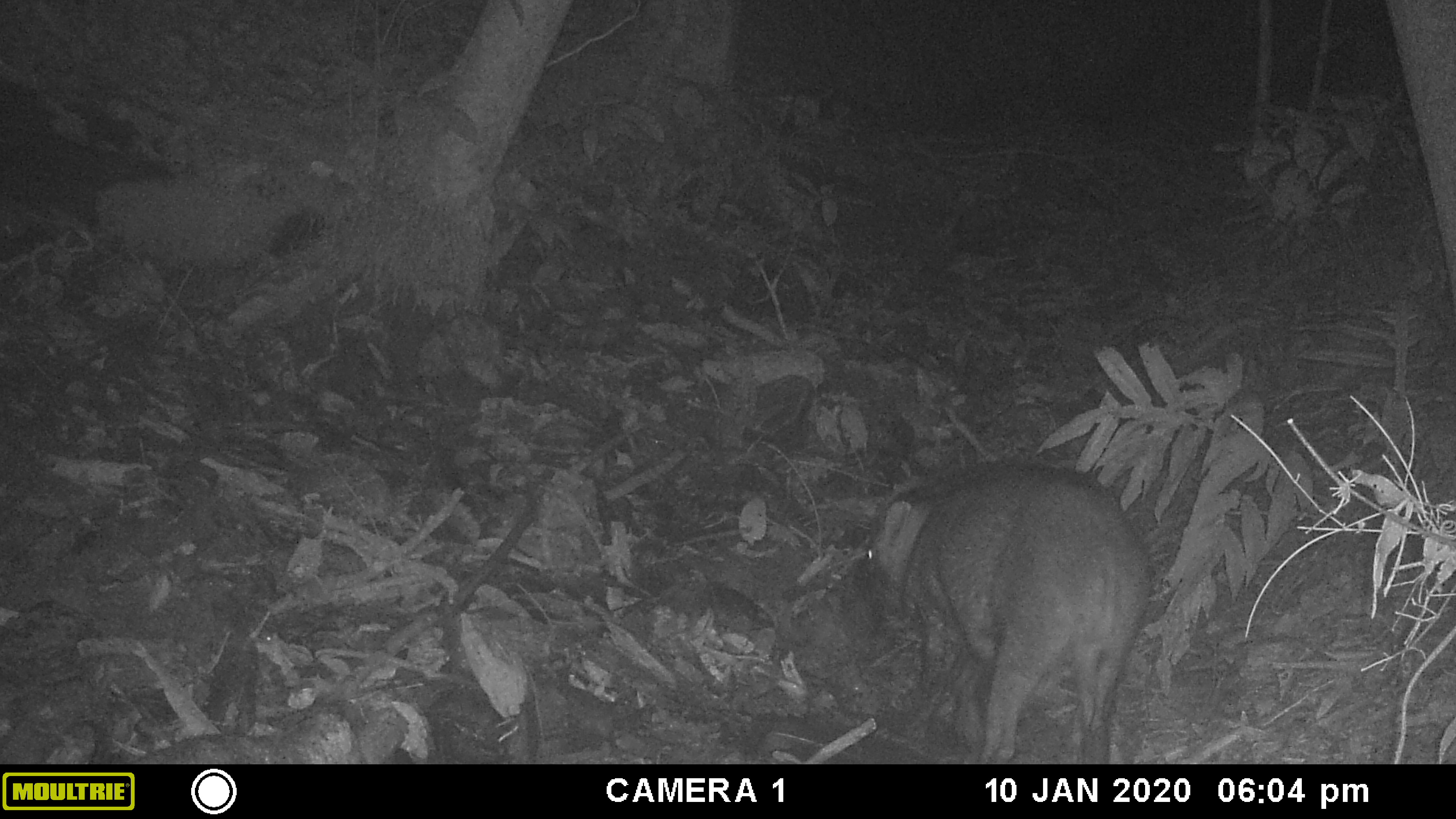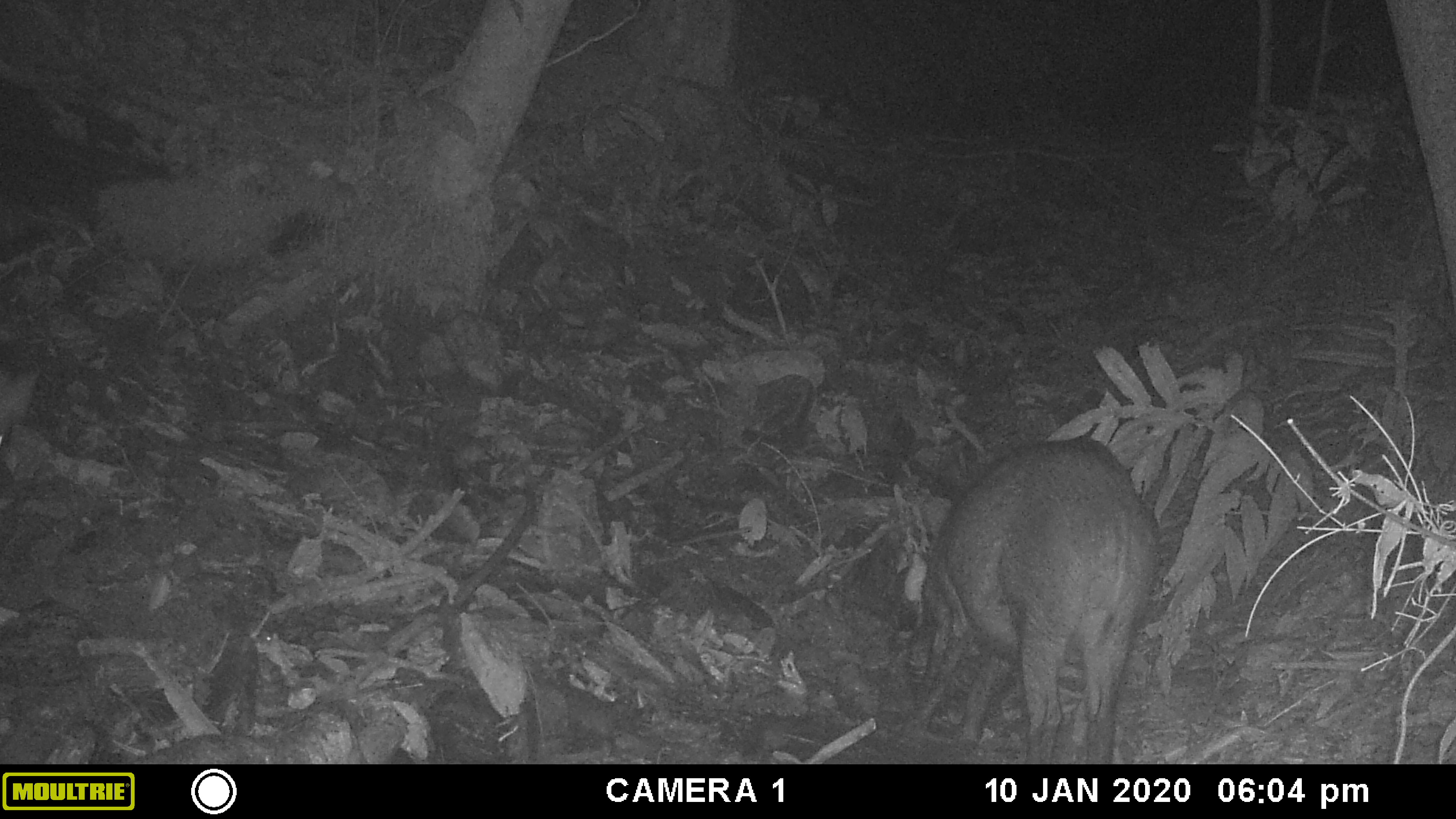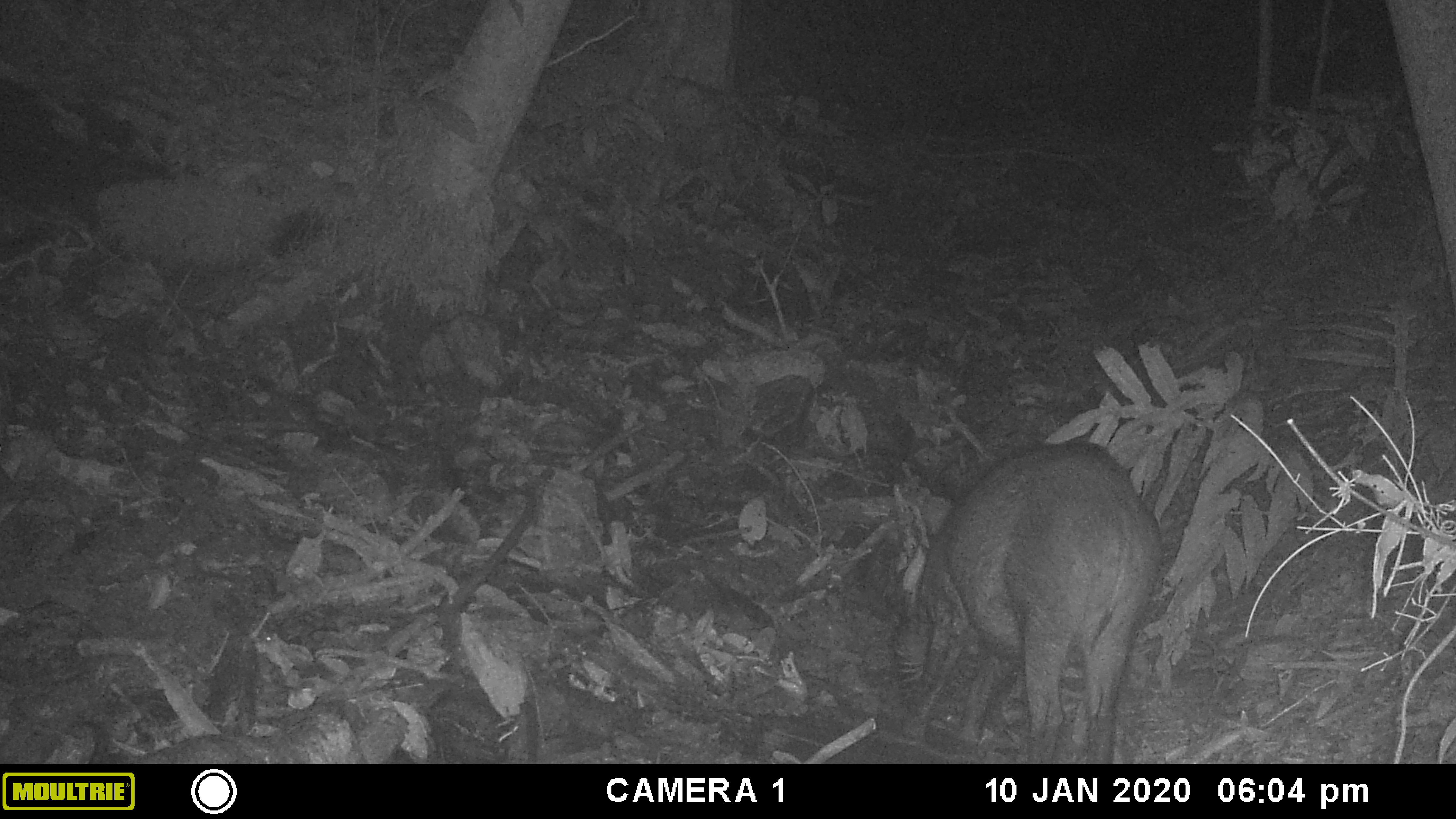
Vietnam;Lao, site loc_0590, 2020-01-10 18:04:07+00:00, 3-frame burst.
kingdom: Animalia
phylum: Chordata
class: Mammalia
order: Artiodactyla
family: Suidae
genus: Sus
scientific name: Sus scrofa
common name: eurasian wild pig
Eurasian wild pig (Sus scrofa). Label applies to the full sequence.